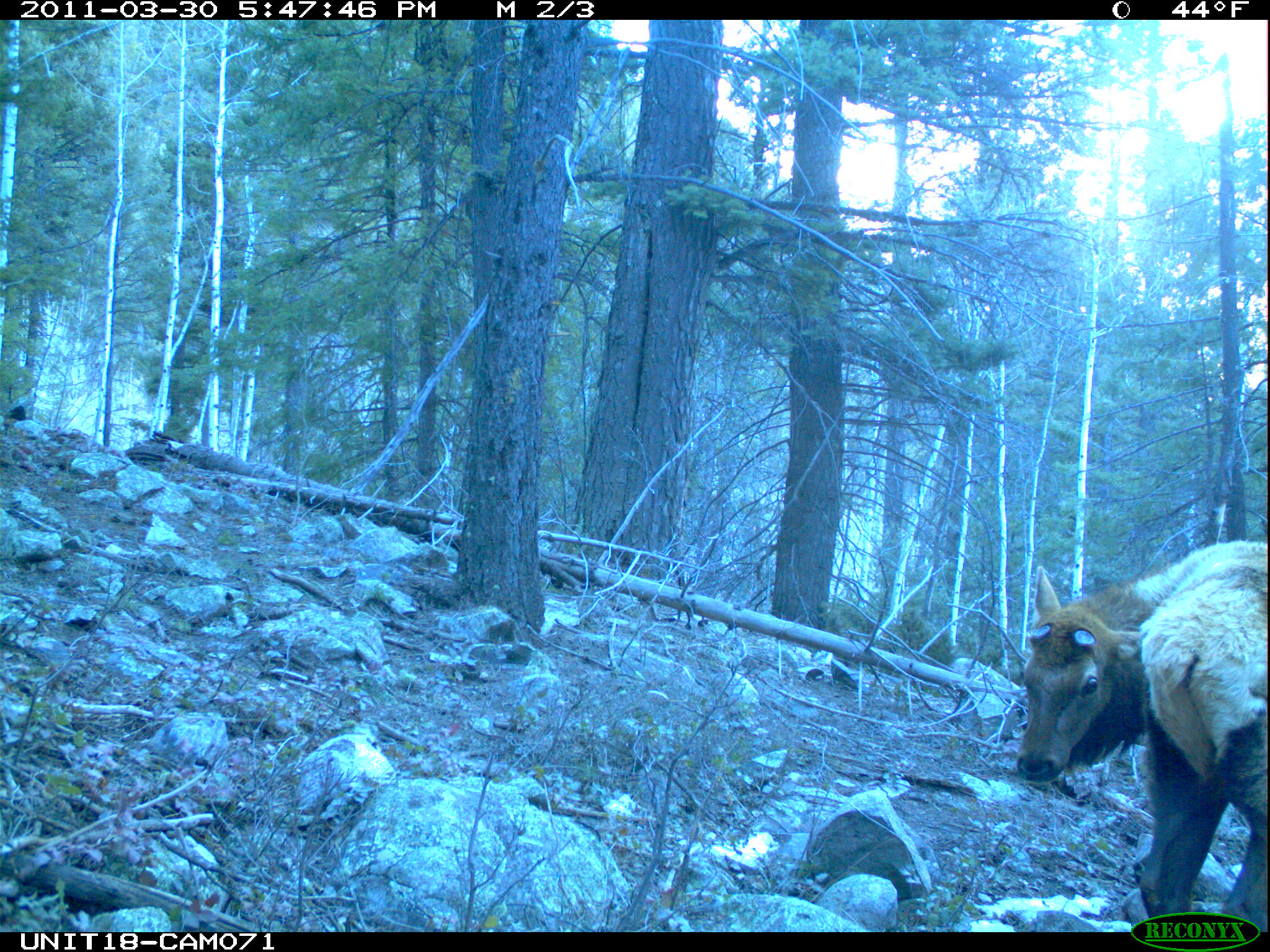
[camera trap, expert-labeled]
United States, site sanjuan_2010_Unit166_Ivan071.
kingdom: Animalia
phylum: Chordata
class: Mammalia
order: Artiodactyla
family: Cervidae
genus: Cervus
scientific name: Cervus elaphus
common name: red deer